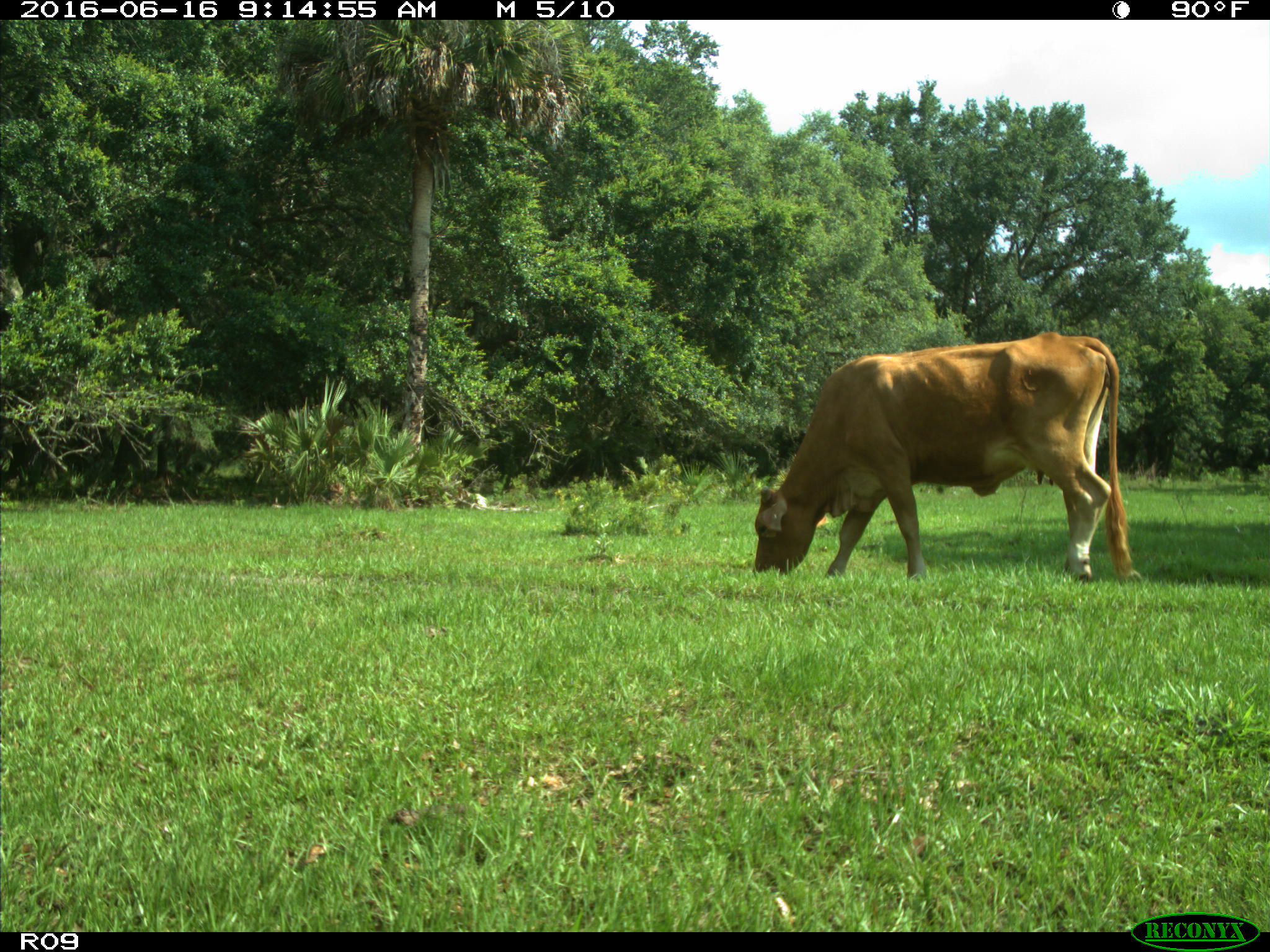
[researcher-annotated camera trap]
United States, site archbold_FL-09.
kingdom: Animalia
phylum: Chordata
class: Mammalia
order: Artiodactyla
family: Bovidae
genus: Bos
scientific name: Bos taurus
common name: domestic cow